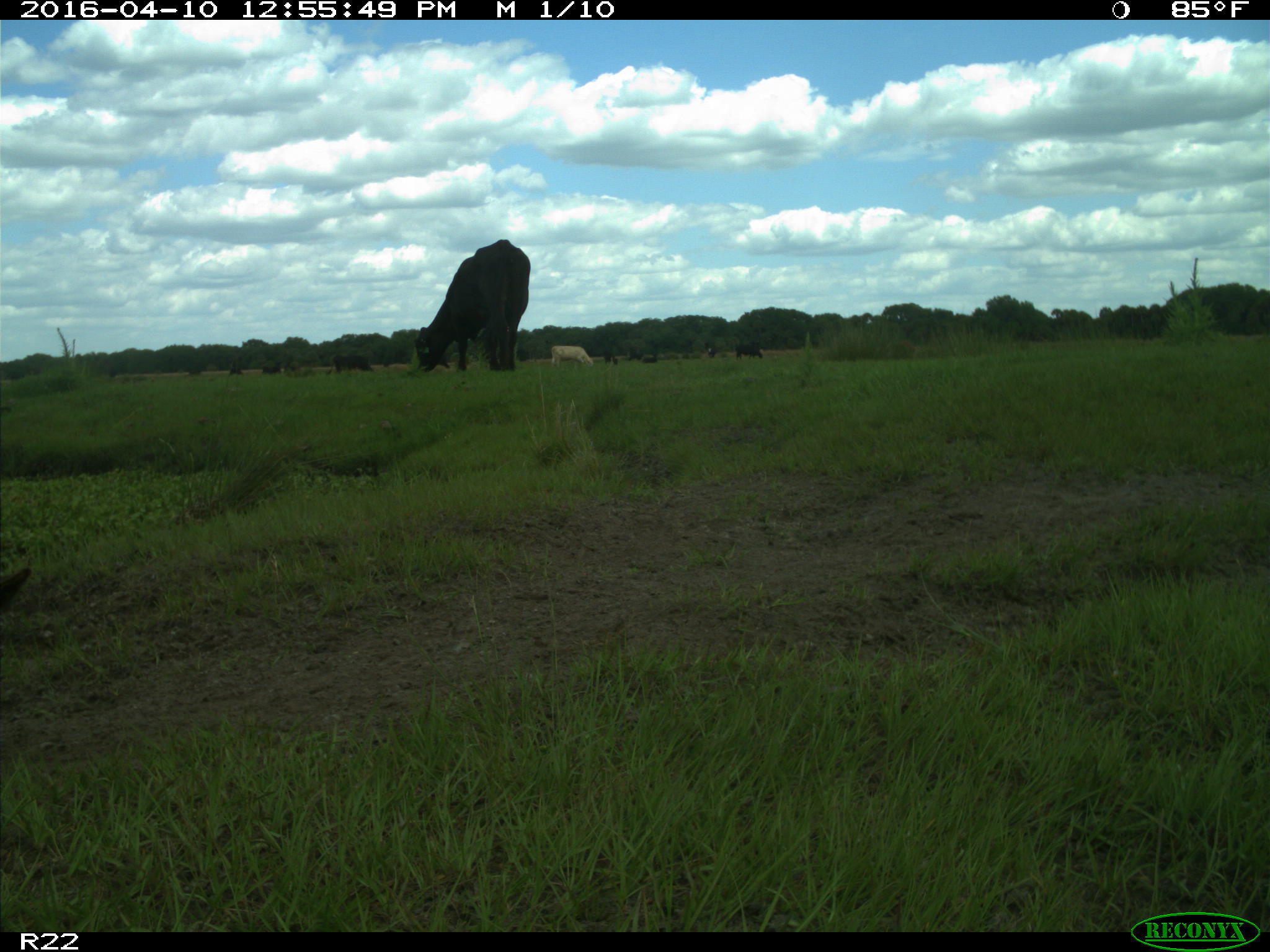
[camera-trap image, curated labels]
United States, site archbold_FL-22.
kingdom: Animalia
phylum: Chordata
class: Mammalia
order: Artiodactyla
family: Bovidae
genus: Bos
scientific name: Bos taurus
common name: domestic cow